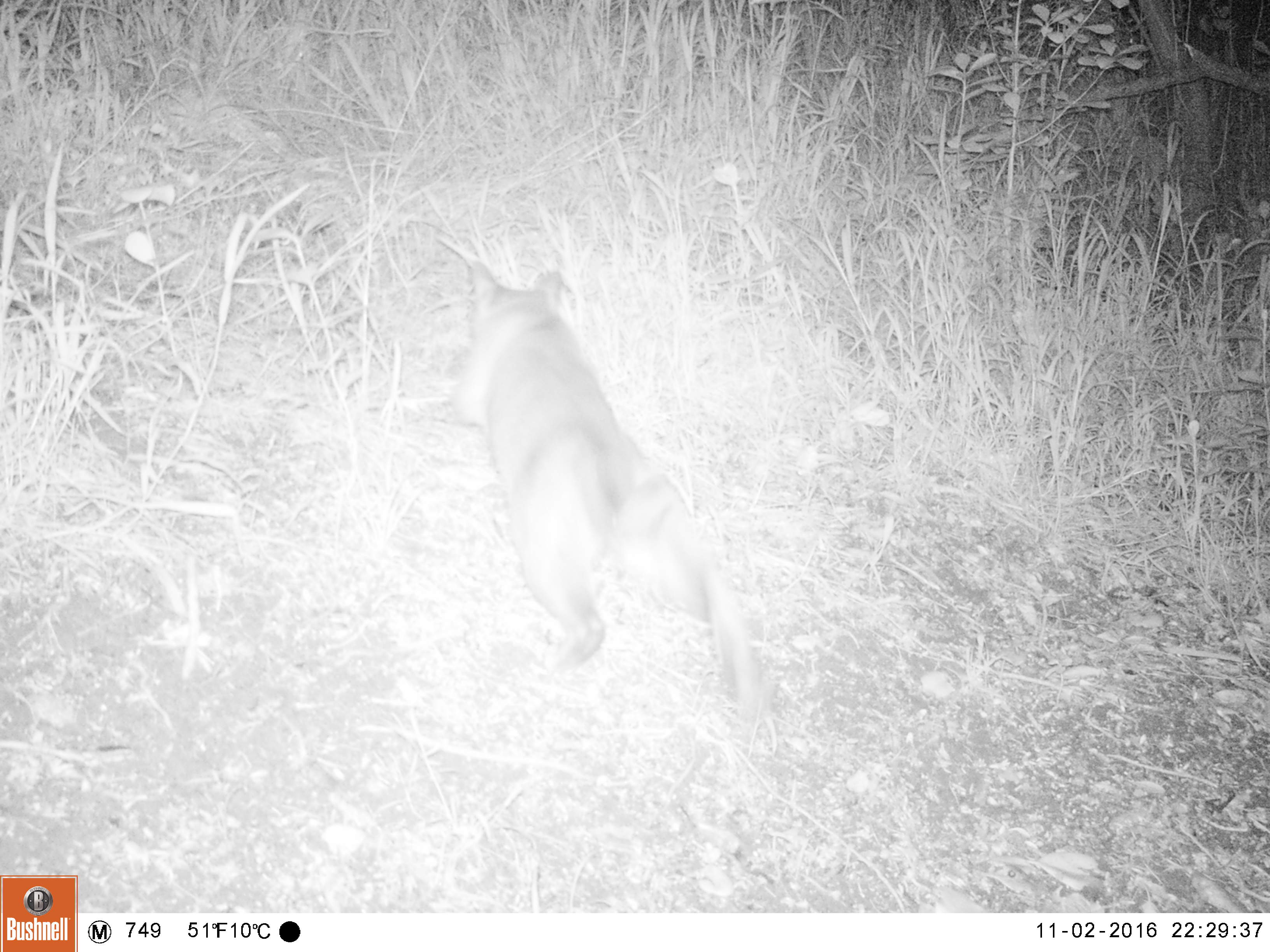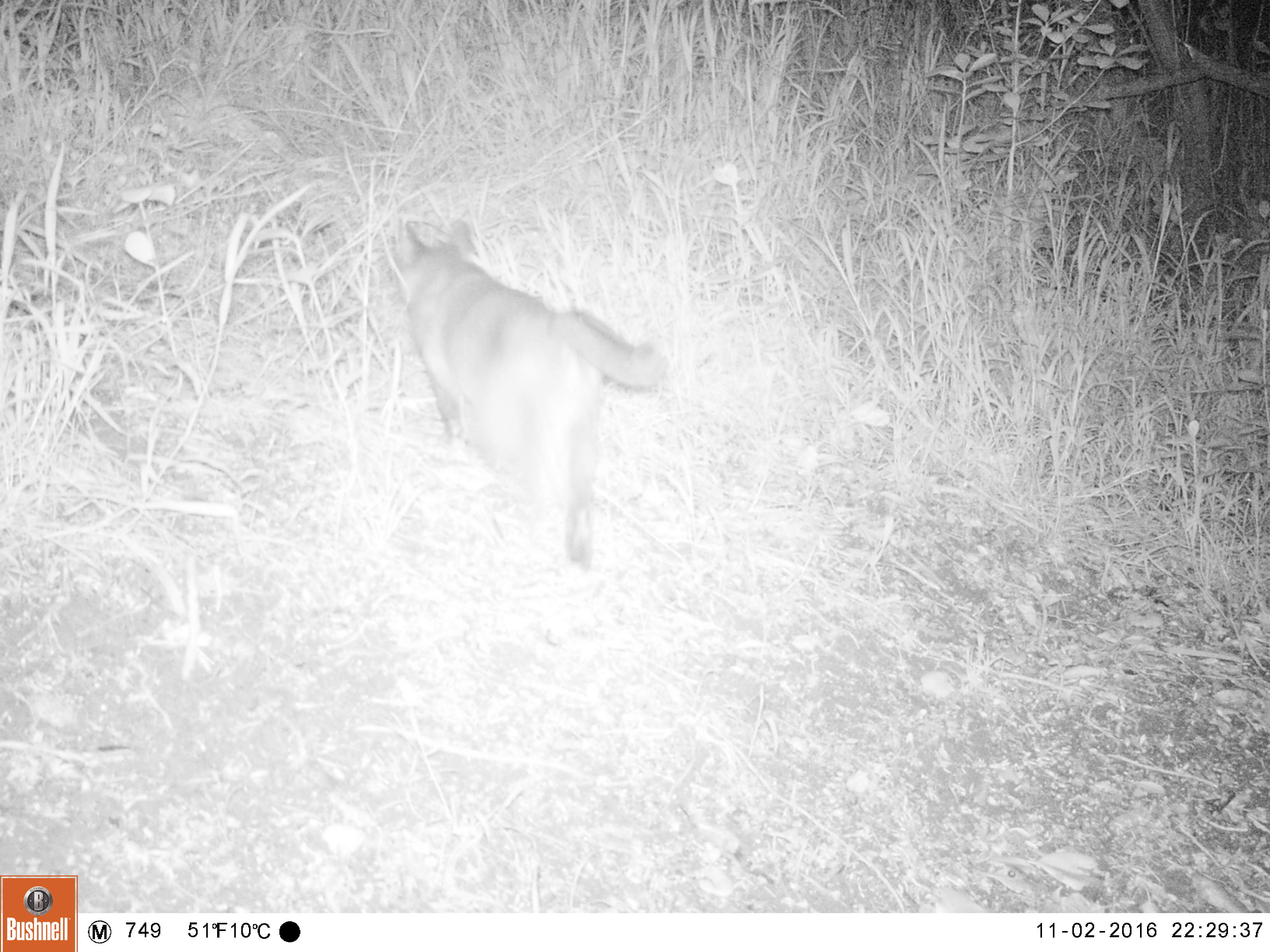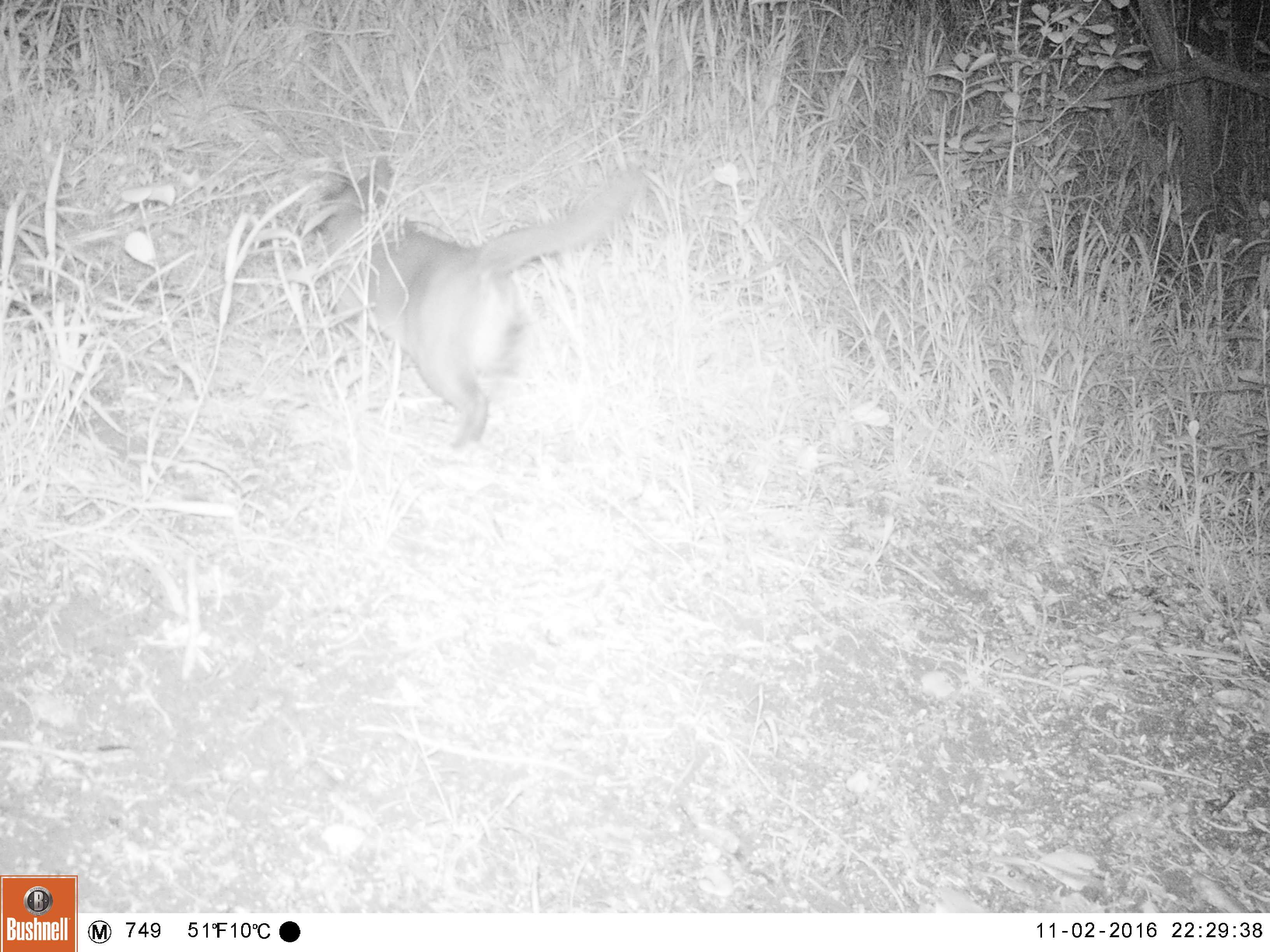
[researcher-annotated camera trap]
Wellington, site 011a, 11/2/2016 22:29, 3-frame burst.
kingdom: Animalia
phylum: Chordata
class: Mammalia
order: Carnivora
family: Felidae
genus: Felis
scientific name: Felis catus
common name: cat